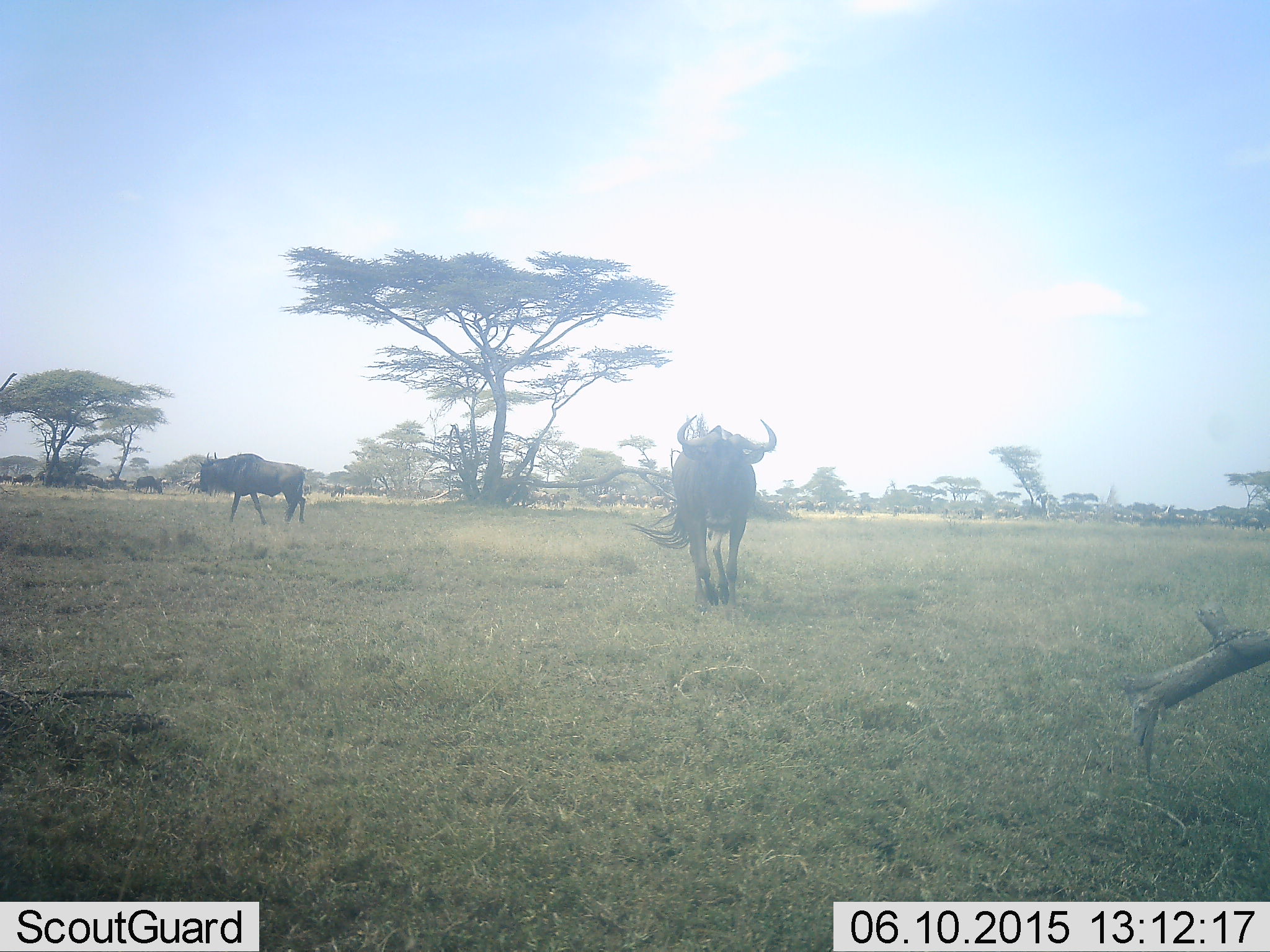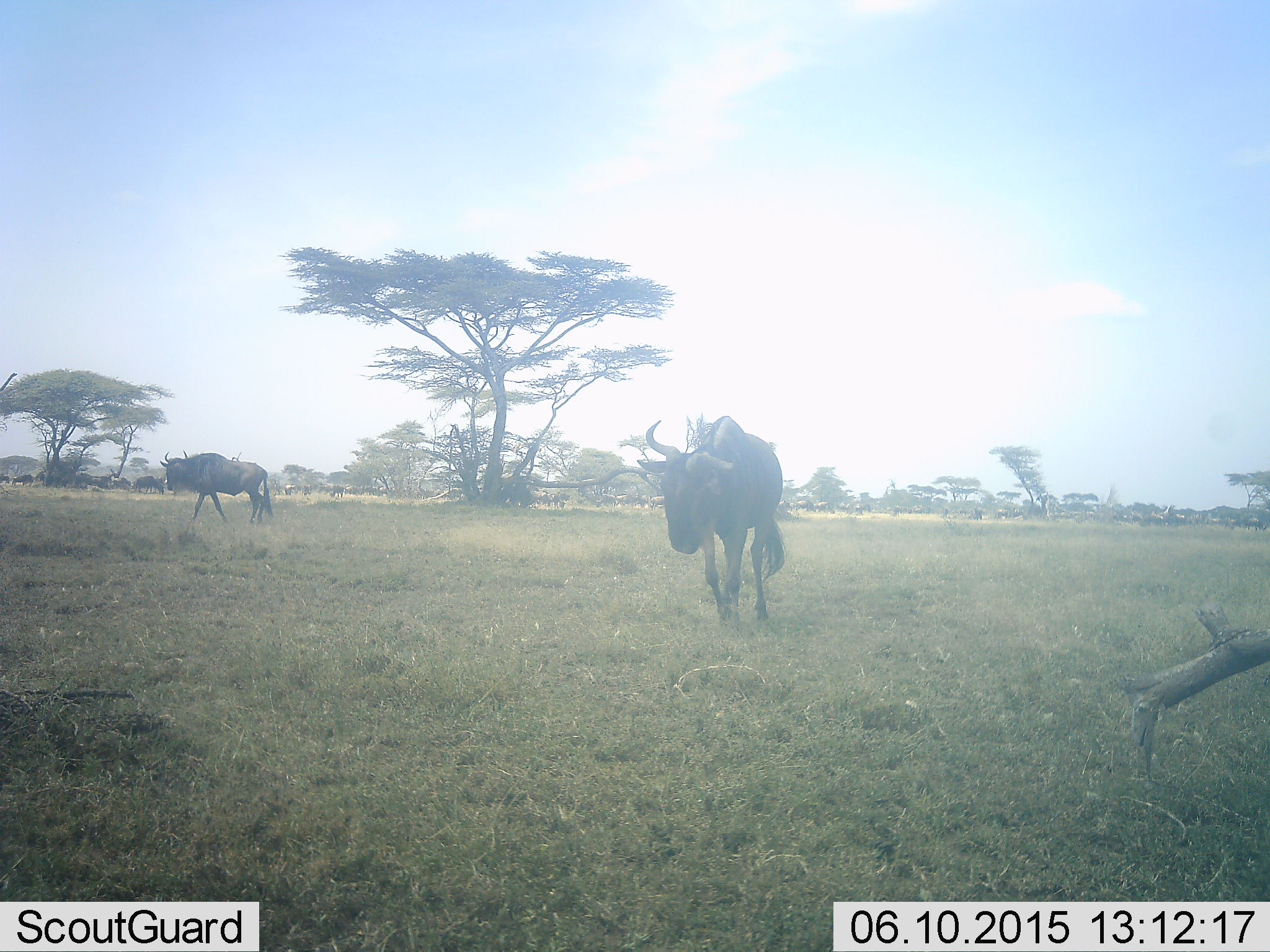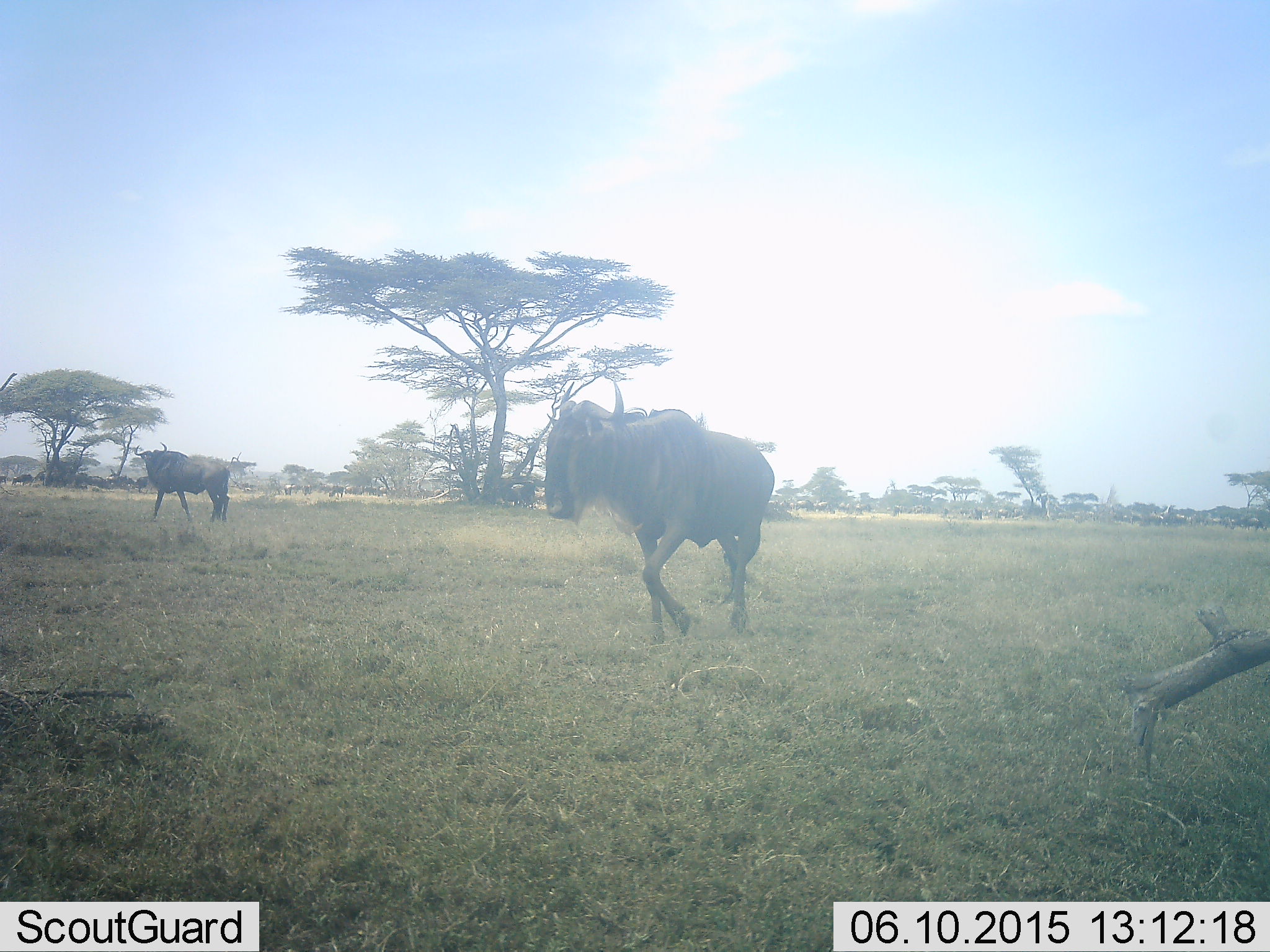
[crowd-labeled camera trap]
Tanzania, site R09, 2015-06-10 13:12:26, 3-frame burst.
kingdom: Animalia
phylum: Chordata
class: Mammalia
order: Artiodactyla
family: Bovidae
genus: Connochaetes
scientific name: Connochaetes taurinus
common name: blue wildebeest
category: wildebeest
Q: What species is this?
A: Wildebeest (blue wildebeest) (Connochaetes taurinus).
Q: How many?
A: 2.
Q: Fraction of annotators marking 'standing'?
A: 40%.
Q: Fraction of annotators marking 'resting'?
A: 0%.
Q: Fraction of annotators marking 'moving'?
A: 80%.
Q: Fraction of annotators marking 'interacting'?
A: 0%.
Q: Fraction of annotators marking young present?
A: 0%.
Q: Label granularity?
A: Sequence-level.